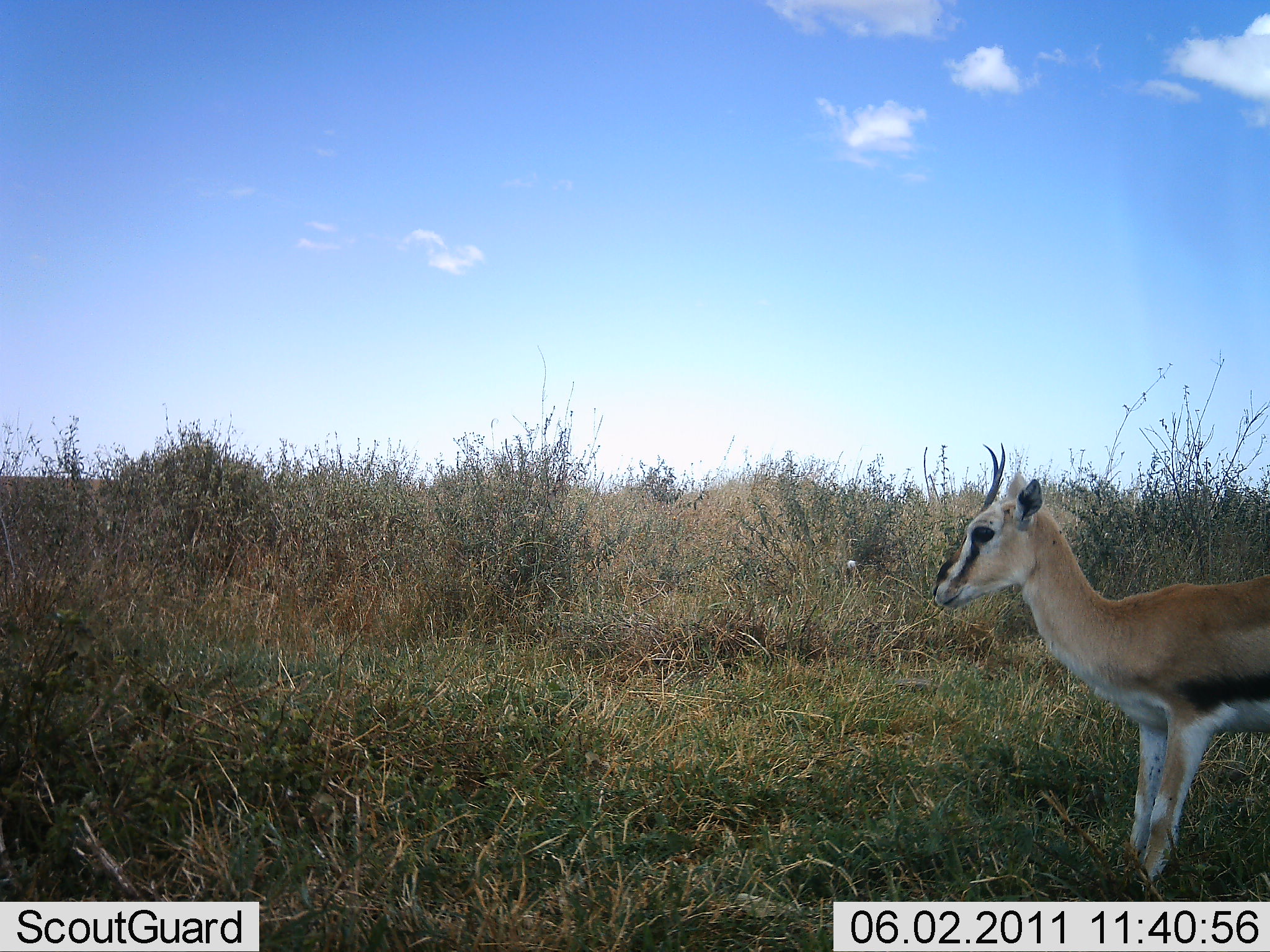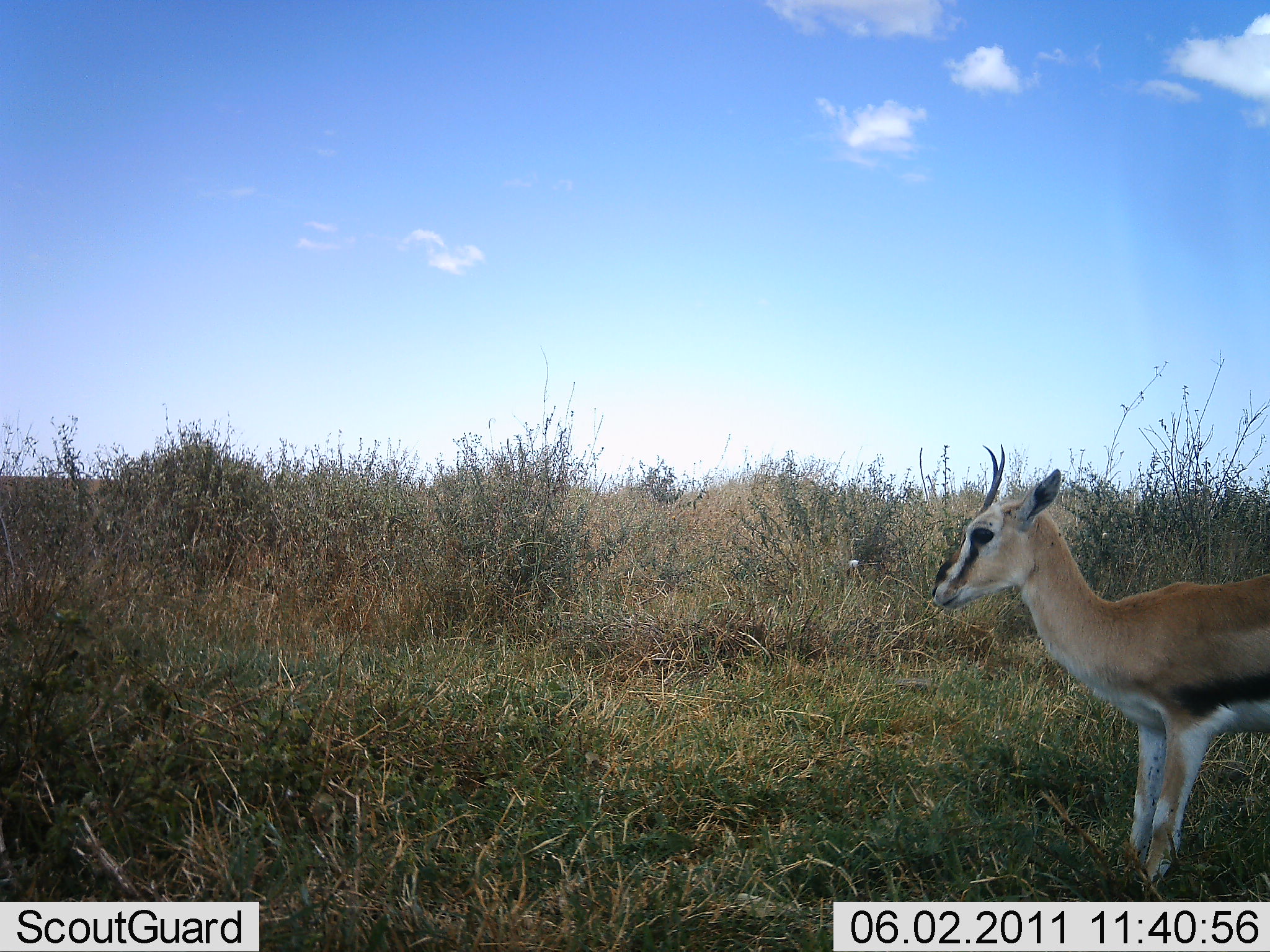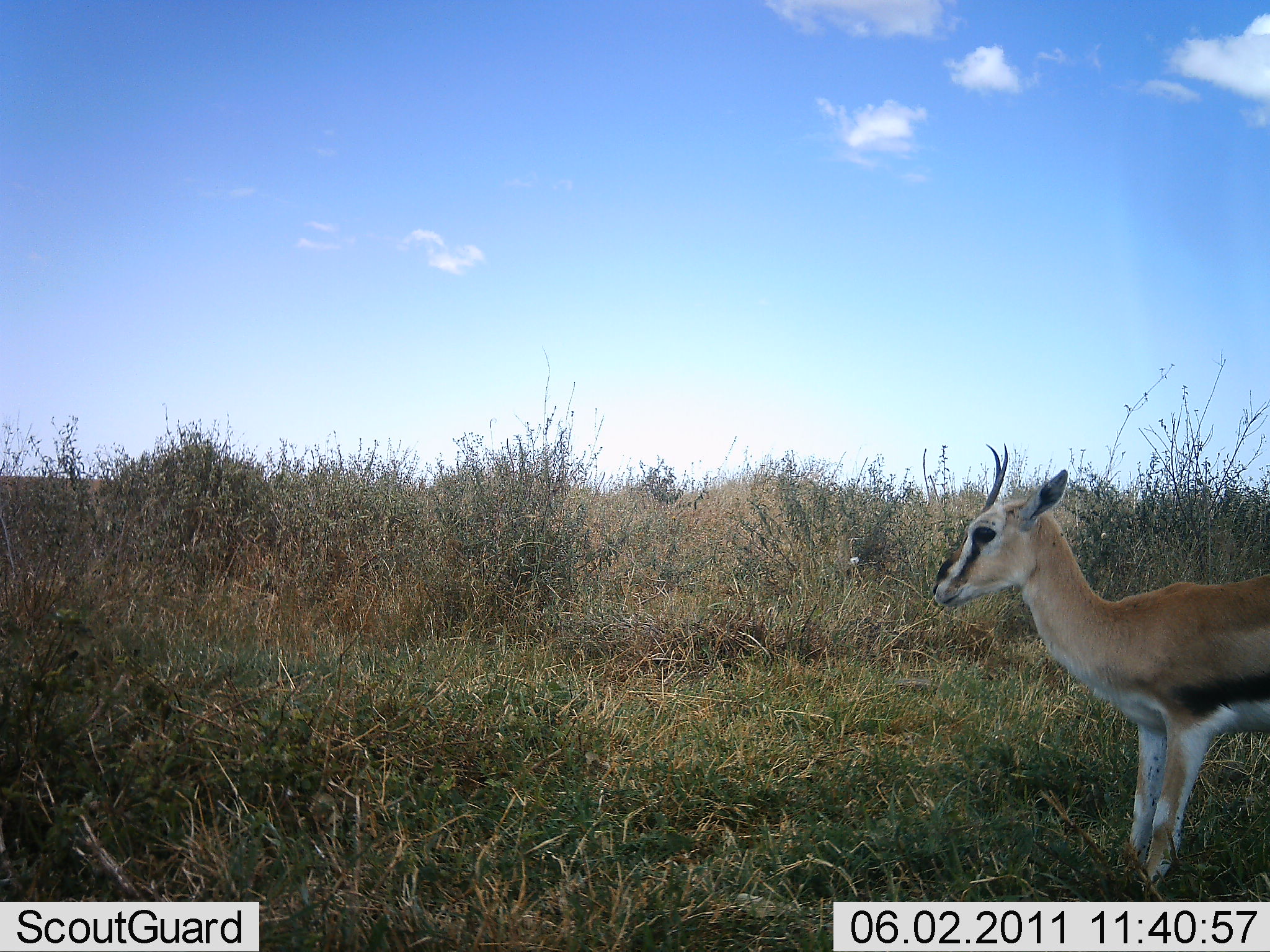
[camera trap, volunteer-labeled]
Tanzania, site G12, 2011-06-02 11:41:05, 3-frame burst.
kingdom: Animalia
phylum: Chordata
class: Mammalia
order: Artiodactyla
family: Bovidae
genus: Eudorcas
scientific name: Eudorcas thomsonii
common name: thomson's gazelle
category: gazellethomsons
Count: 1.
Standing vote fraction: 89%.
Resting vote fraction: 0%.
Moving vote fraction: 11%.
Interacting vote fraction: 0%.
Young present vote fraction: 0%.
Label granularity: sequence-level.